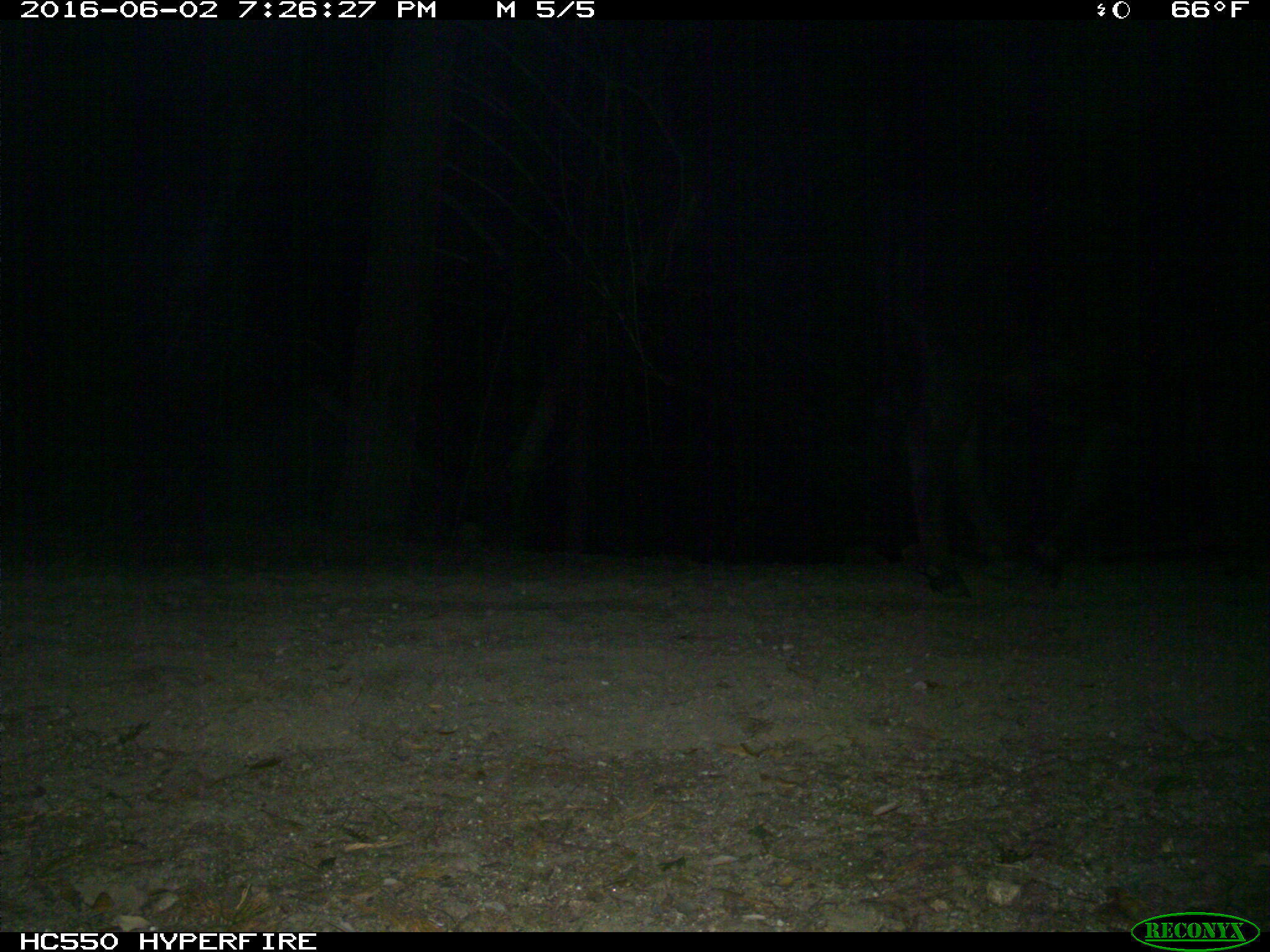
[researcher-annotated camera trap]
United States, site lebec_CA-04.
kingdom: Animalia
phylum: Chordata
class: Mammalia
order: Artiodactyla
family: Bovidae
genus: Bos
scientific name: Bos taurus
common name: domestic cow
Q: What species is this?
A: Bos taurus (domestic cow).